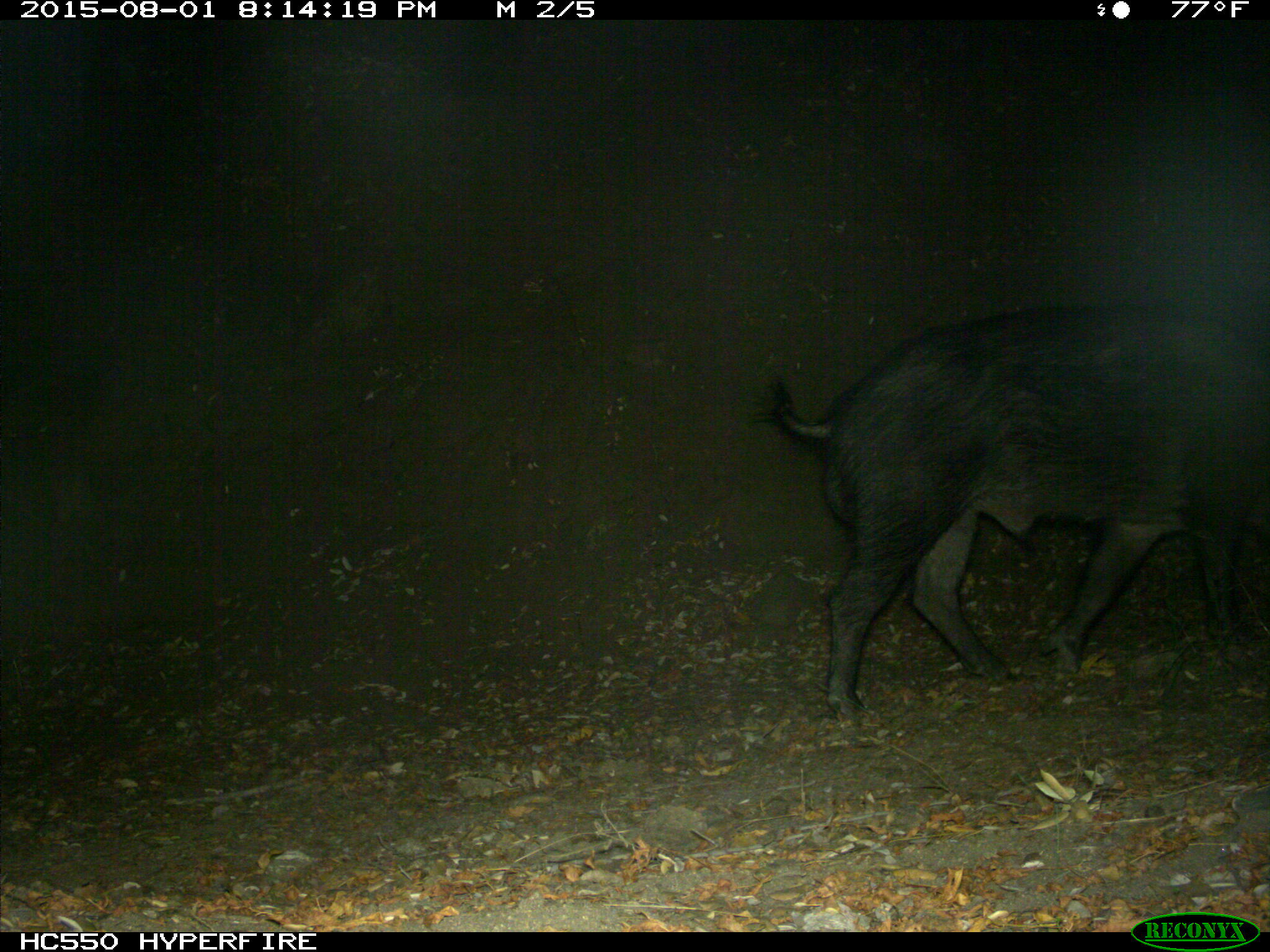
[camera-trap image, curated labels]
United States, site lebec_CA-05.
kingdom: Animalia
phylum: Chordata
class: Mammalia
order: Artiodactyla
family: Suidae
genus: Sus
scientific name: Sus scrofa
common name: wild boar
Sus scrofa (wild boar).